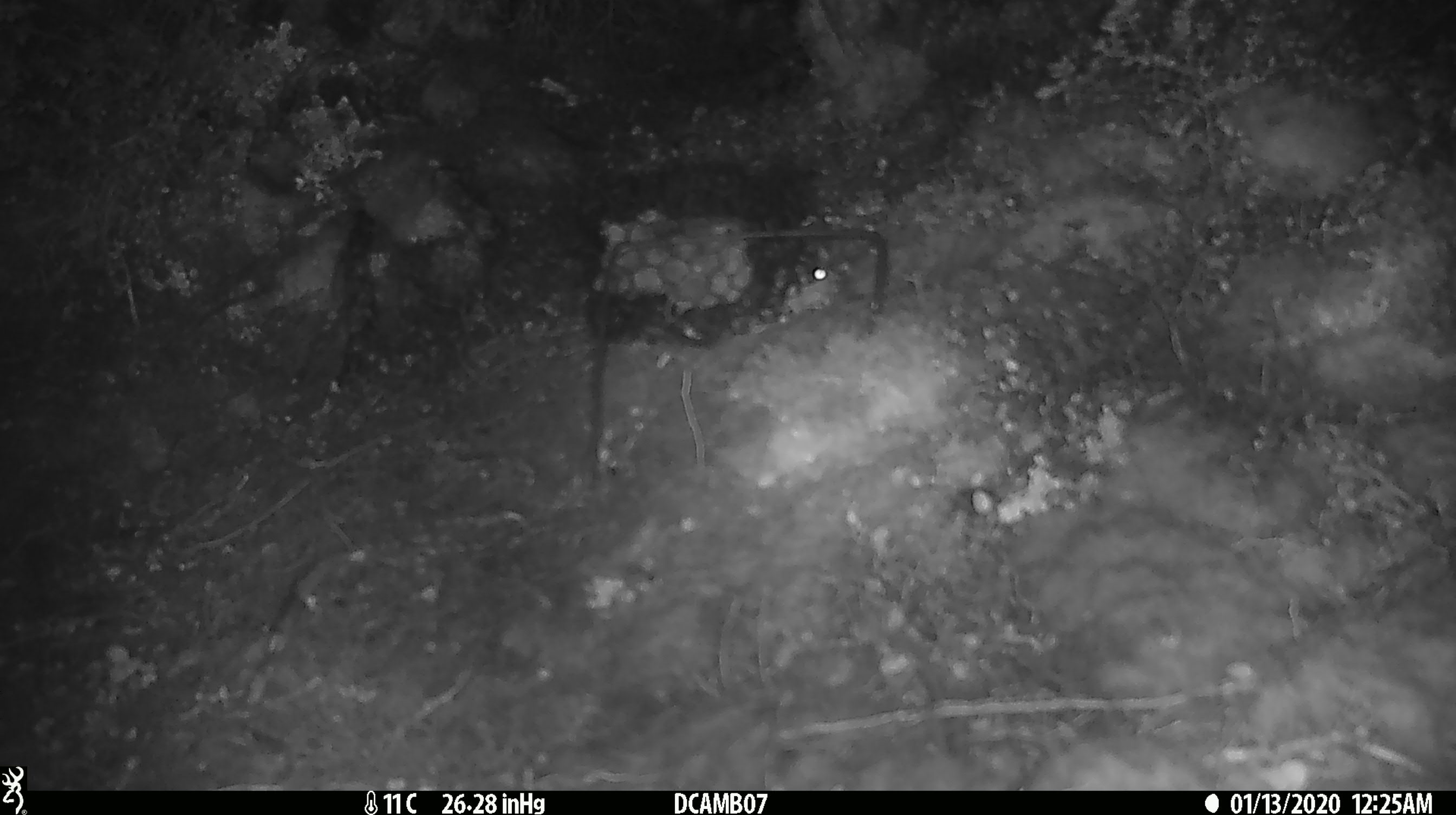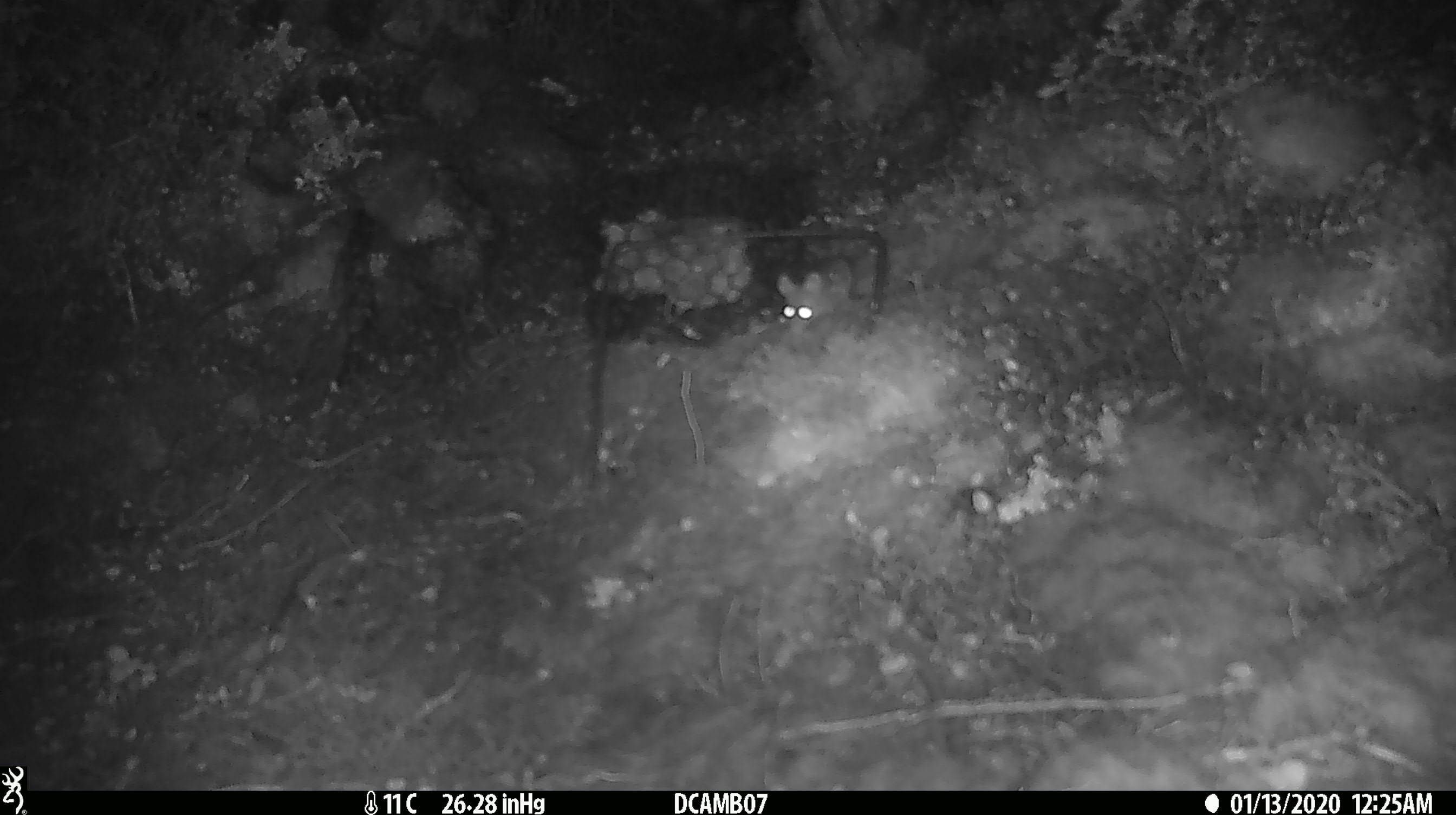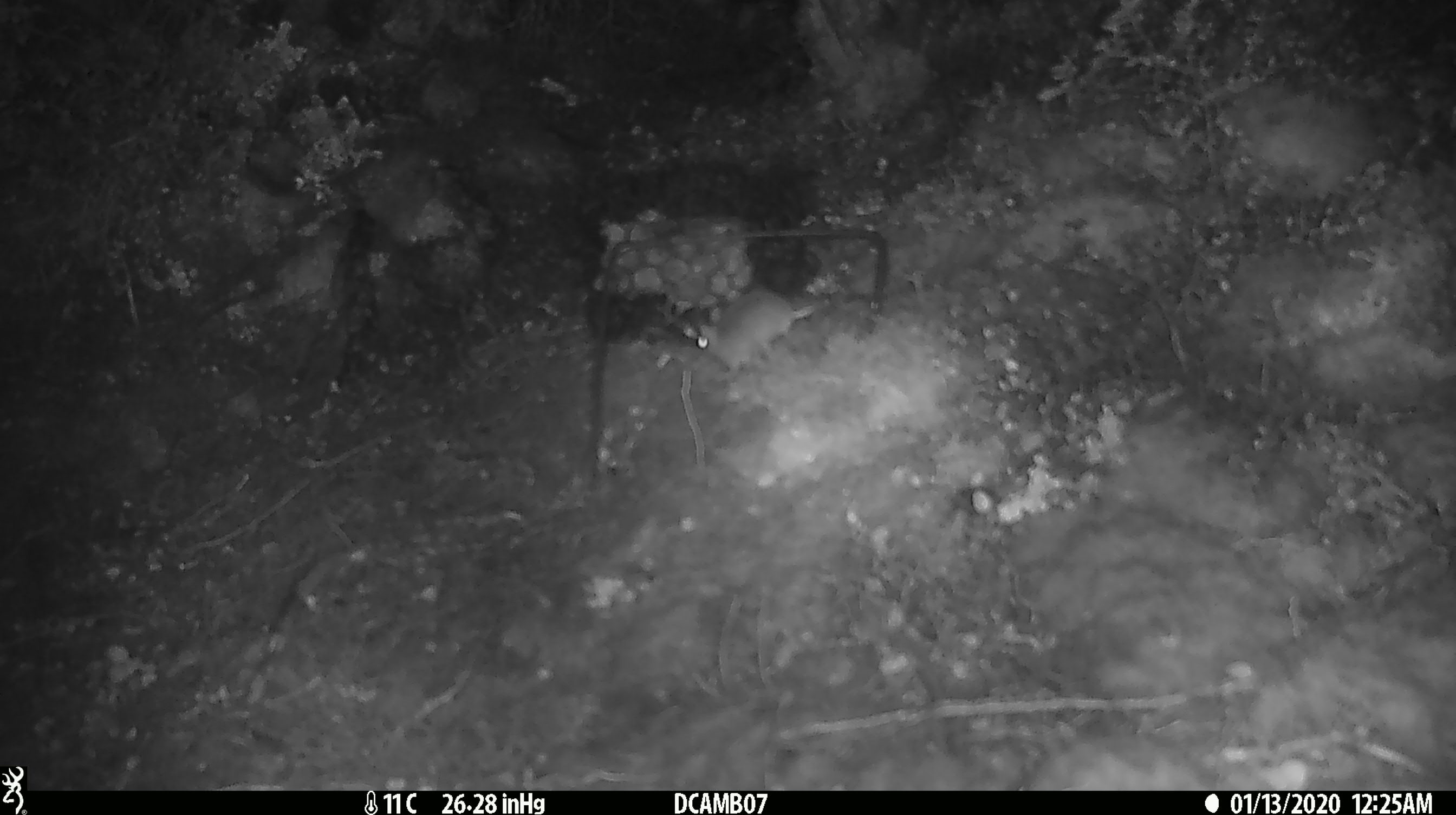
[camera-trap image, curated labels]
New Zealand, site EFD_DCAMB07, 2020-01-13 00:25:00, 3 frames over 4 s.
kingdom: Animalia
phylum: Chordata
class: Mammalia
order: Rodentia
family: Muridae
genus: Mus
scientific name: Mus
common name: mouse